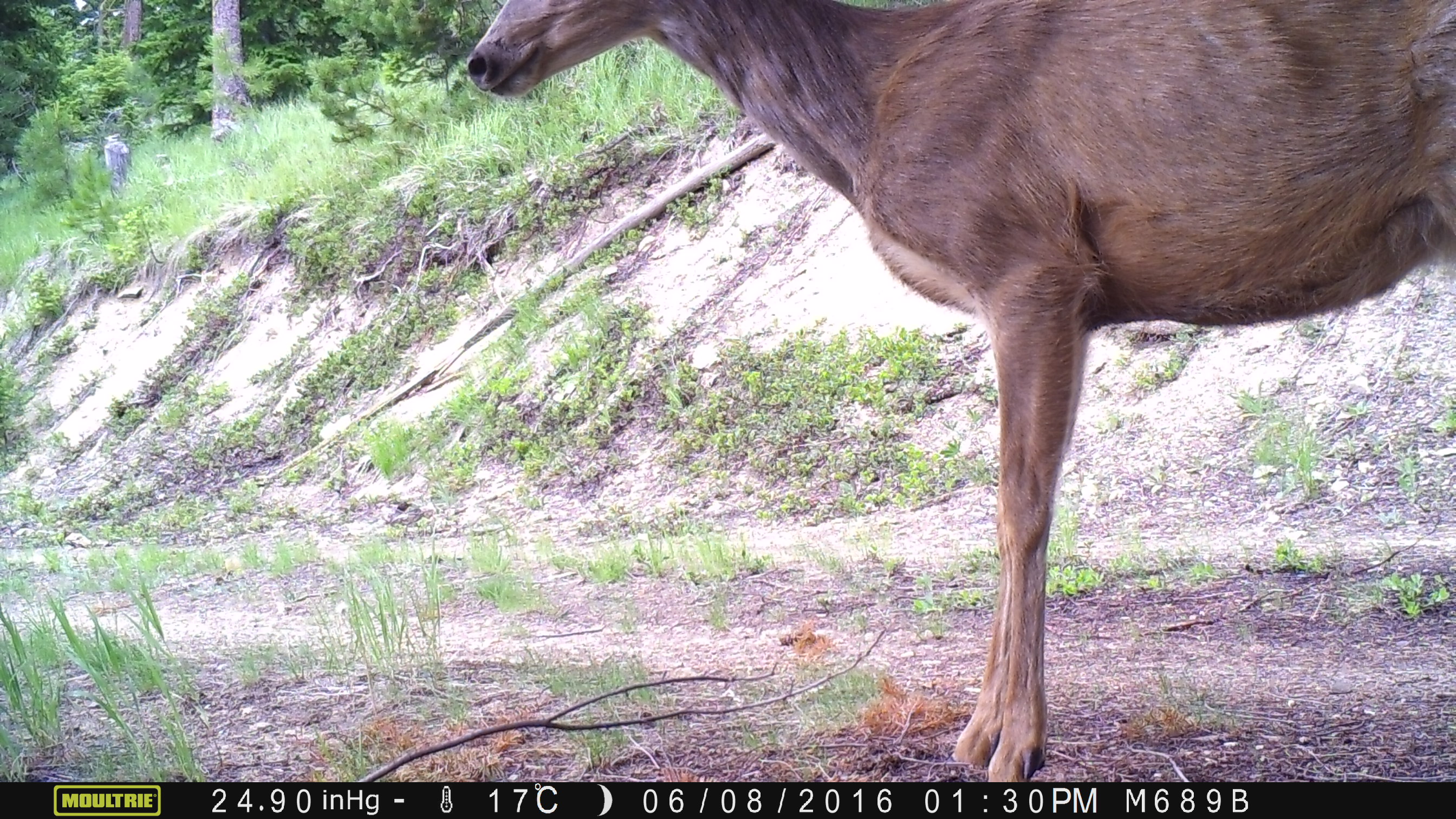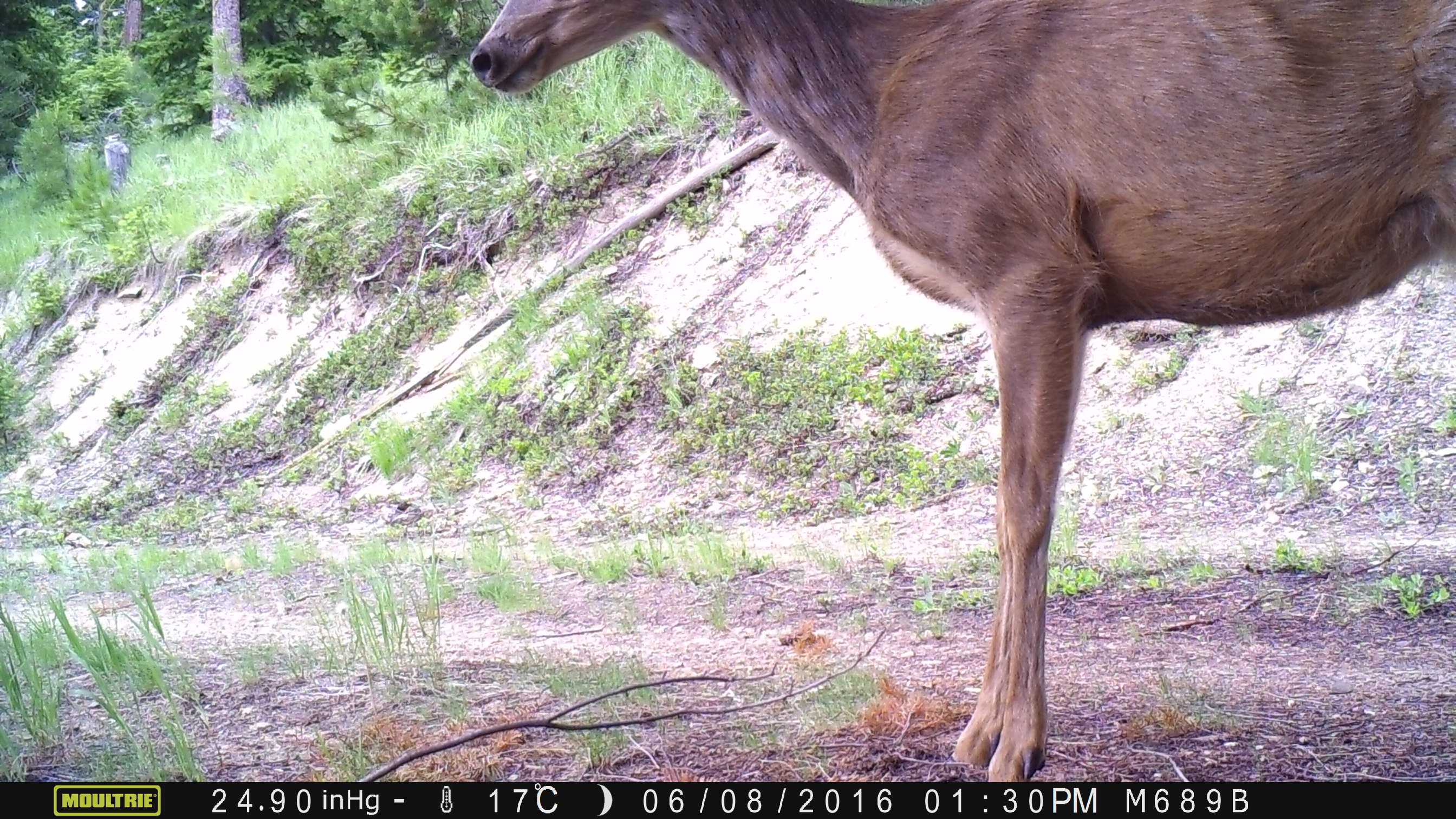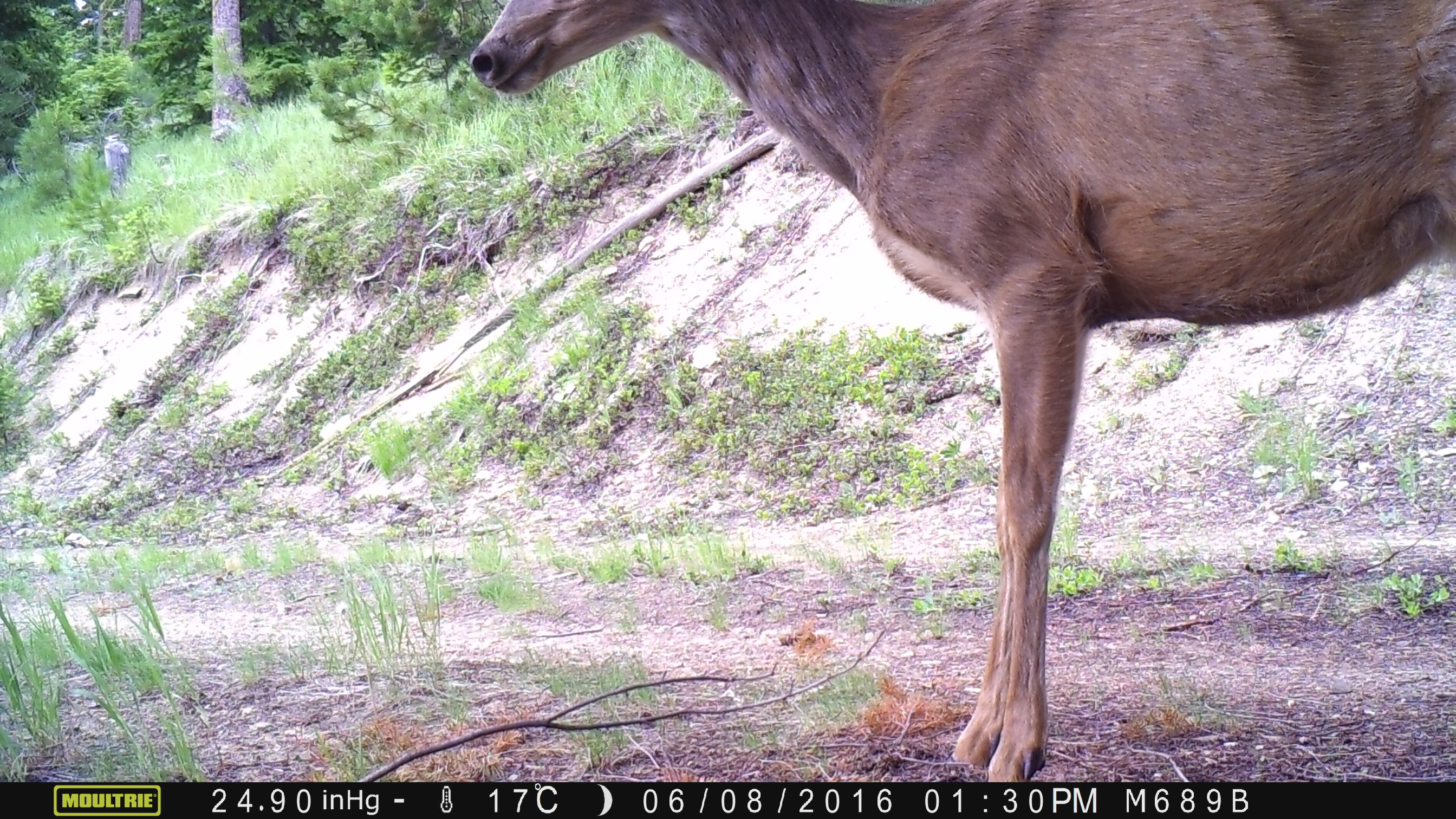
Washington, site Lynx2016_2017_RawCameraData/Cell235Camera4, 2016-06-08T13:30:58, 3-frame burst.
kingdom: Animalia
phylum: Chordata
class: Mammalia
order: Artiodactyla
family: Cervidae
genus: Odocoileus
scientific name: Odocoileus hemionus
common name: mule deer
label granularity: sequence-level